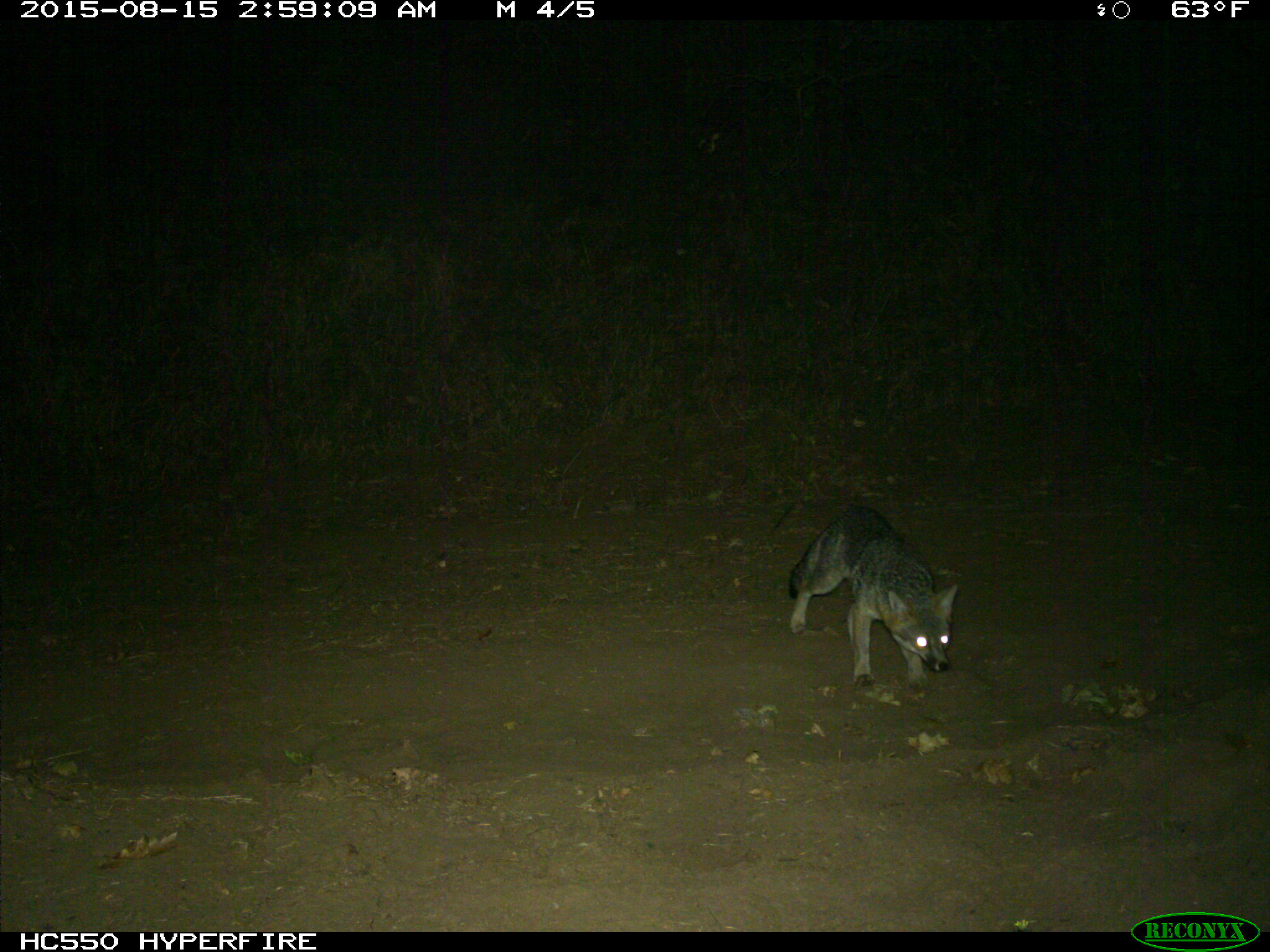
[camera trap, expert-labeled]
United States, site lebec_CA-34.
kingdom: Animalia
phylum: Chordata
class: Mammalia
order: Carnivora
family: Canidae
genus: Urocyon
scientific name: Urocyon cinereoargenteus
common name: gray fox